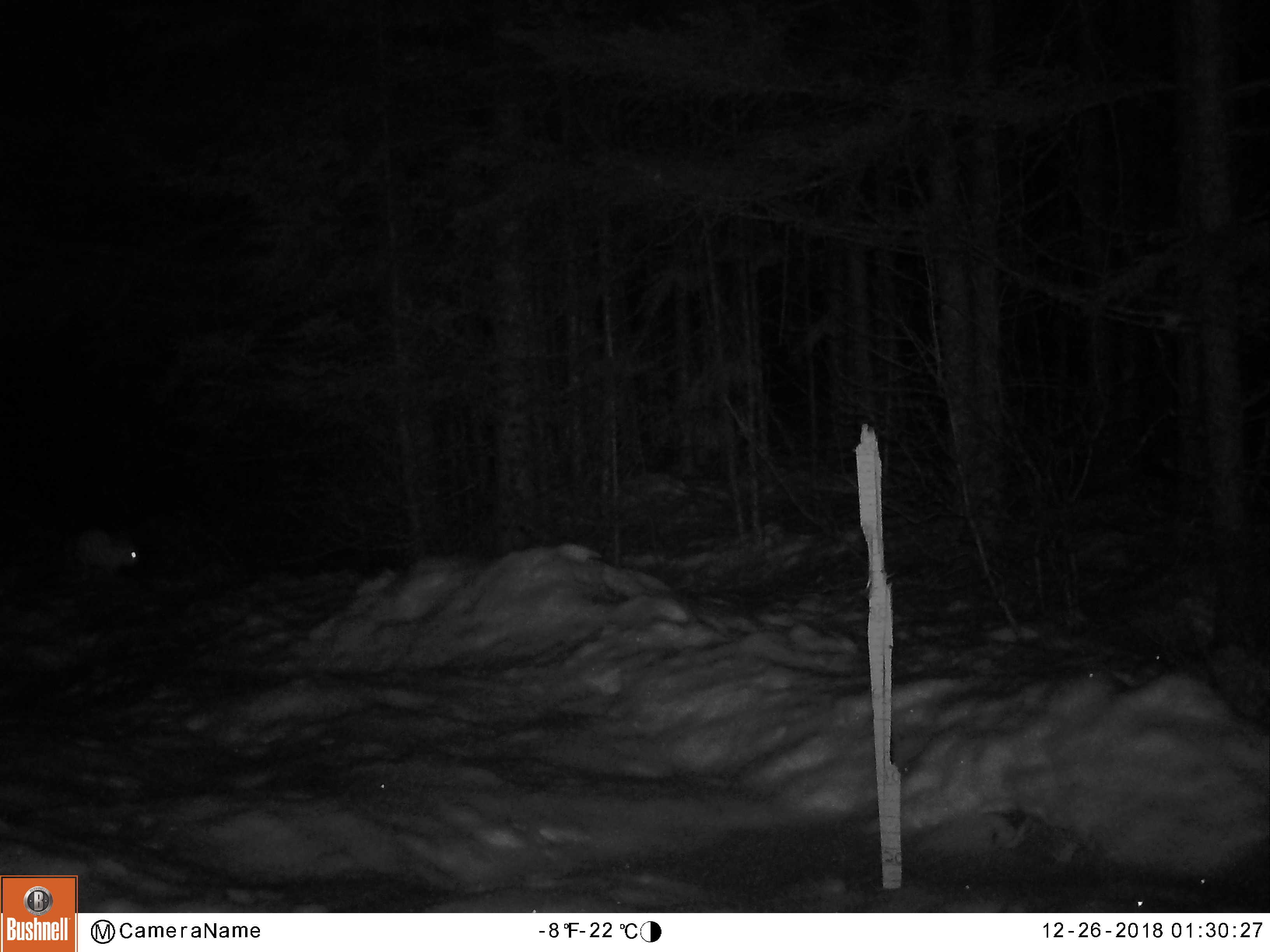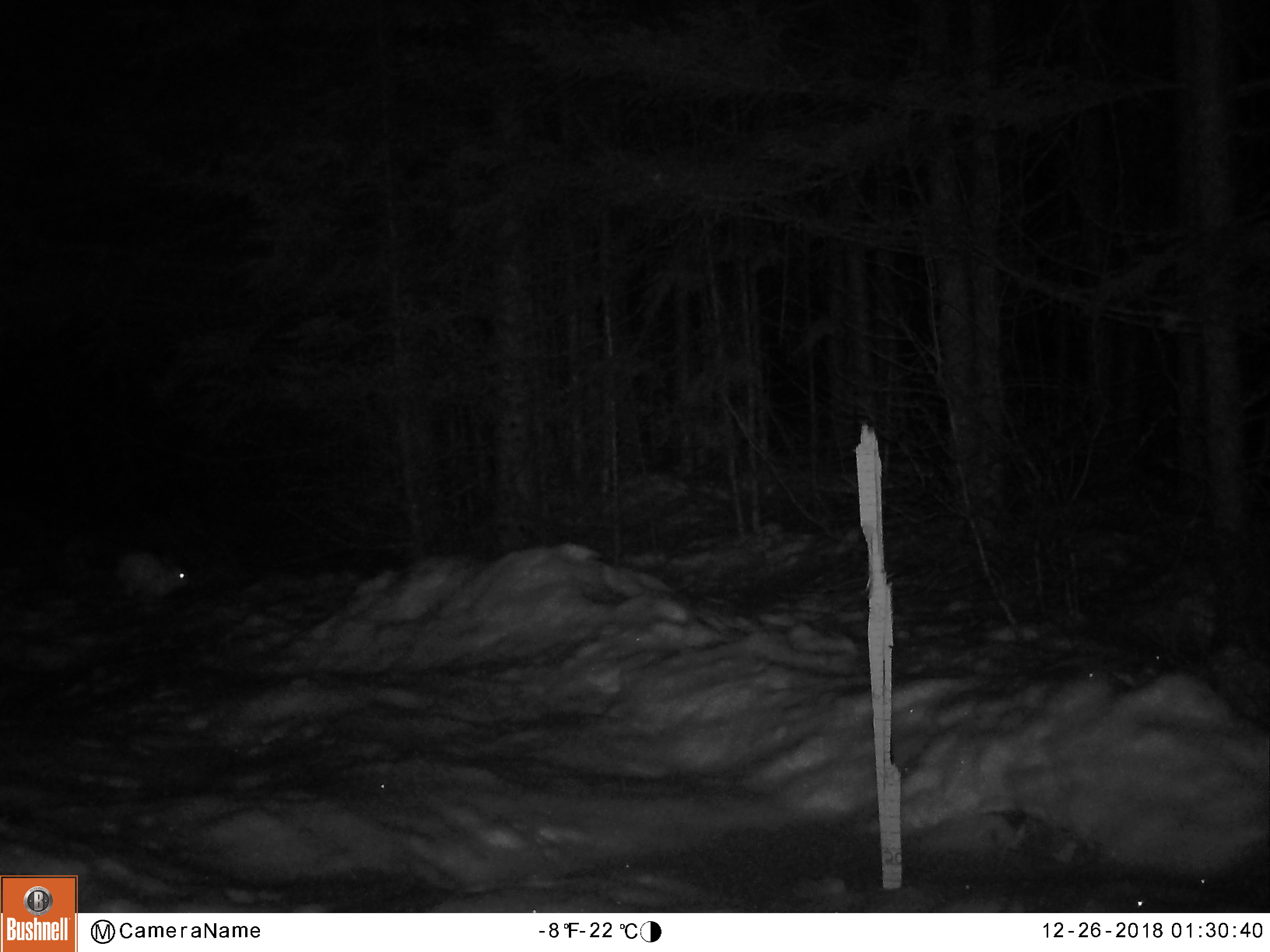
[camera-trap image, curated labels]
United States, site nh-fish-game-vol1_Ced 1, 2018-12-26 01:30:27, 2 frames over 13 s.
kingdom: Animalia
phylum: Chordata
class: Mammalia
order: Lagomorpha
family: Leporidae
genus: Lepus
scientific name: Lepus americanus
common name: snowshoe hare